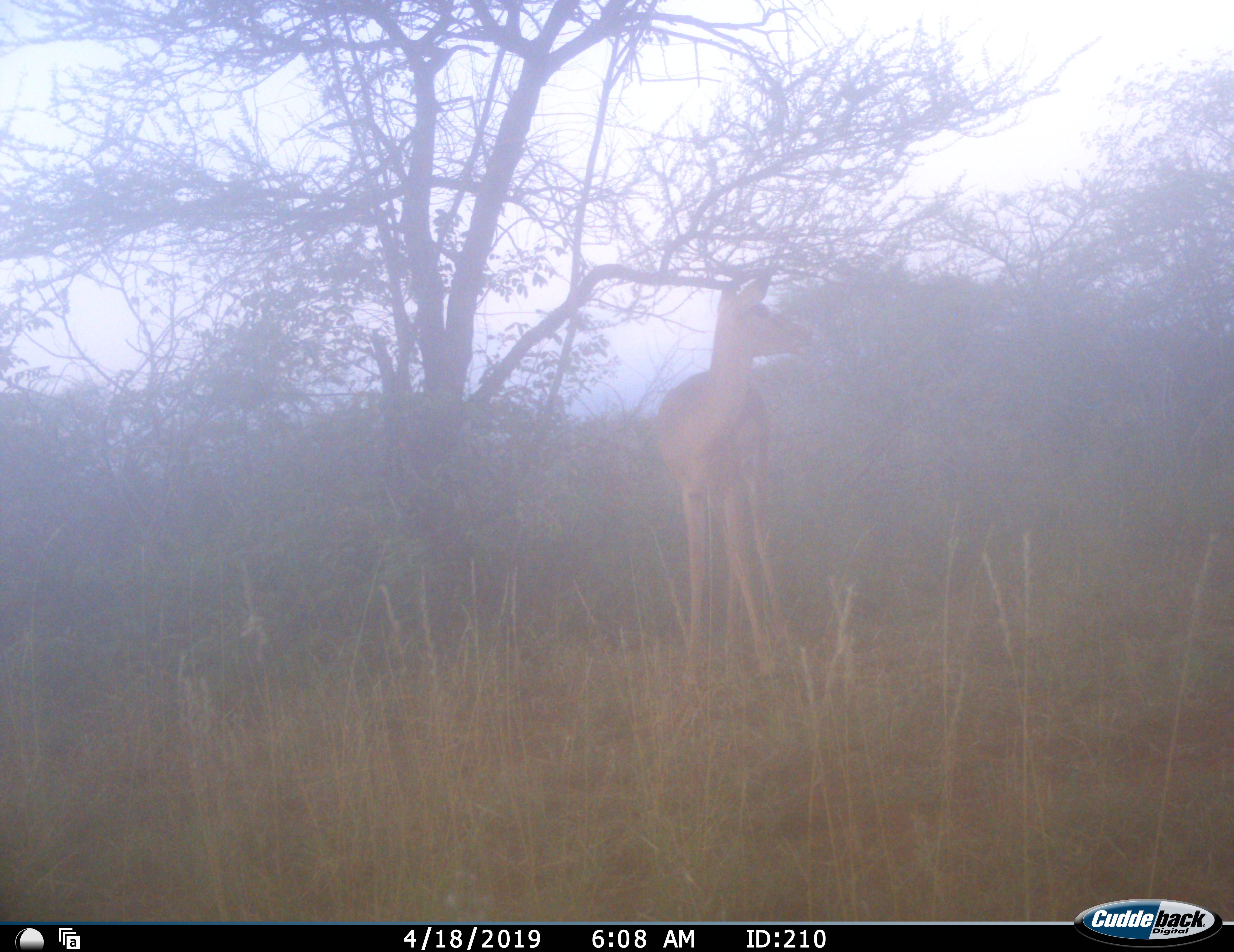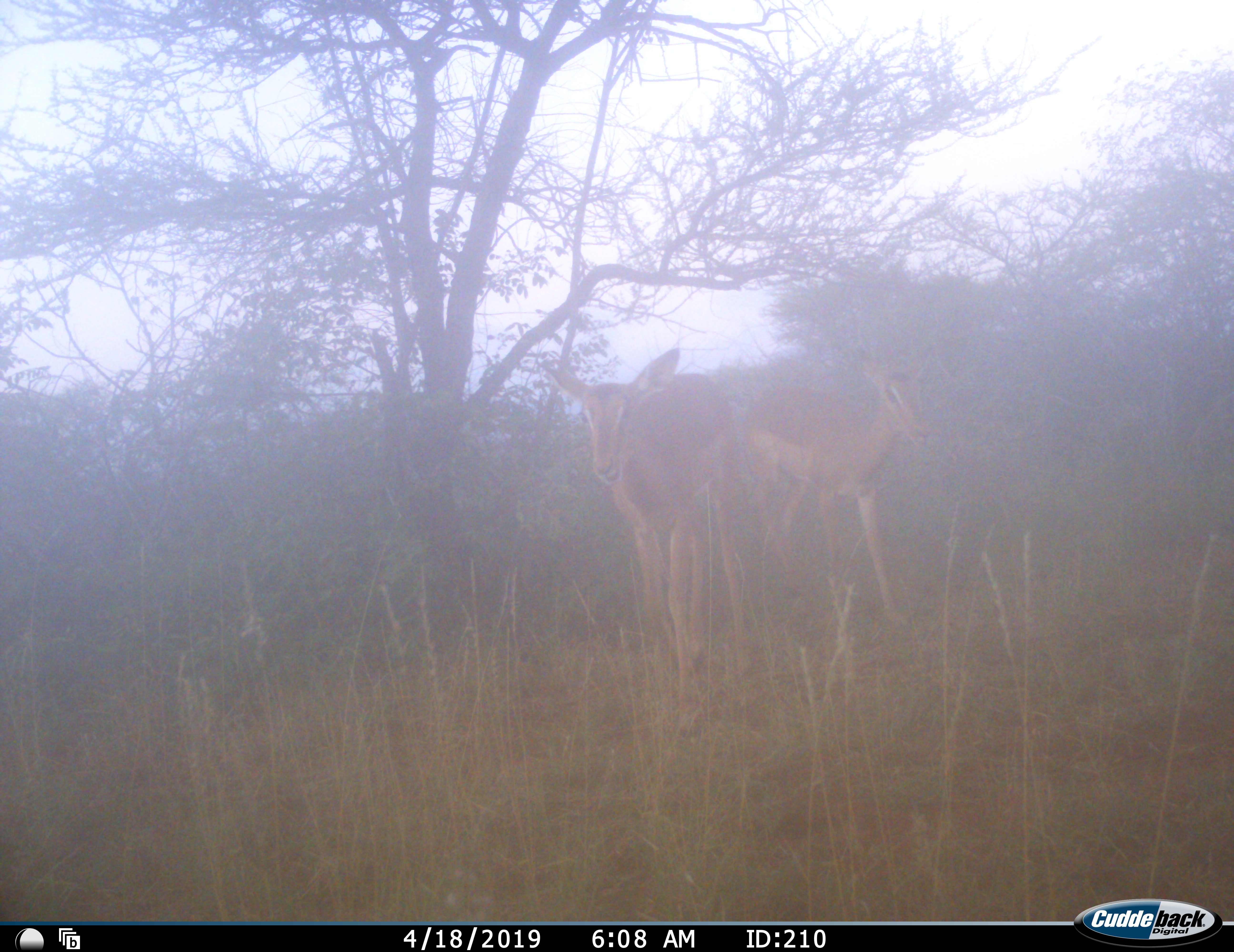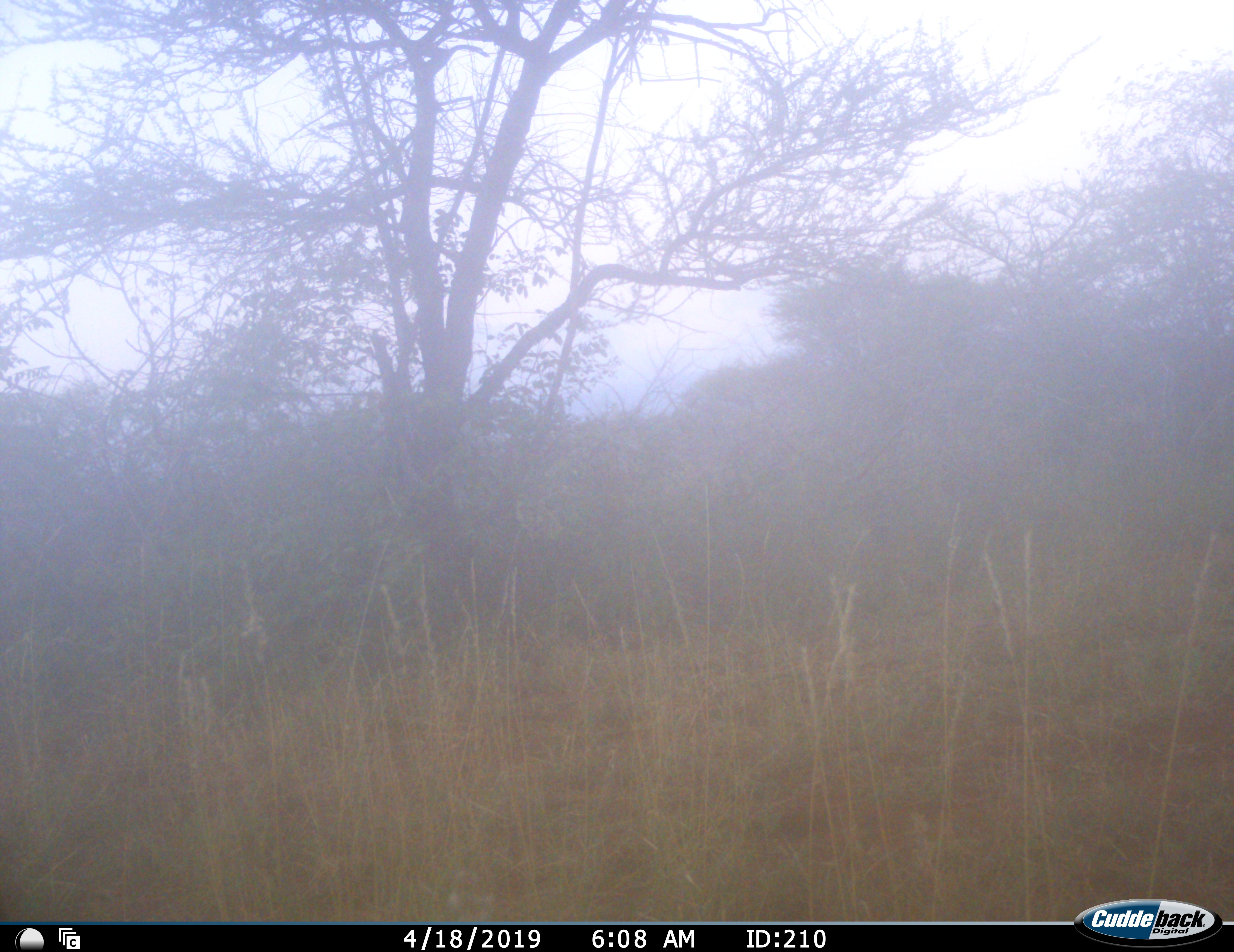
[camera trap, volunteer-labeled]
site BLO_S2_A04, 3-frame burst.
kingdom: Animalia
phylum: Chordata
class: Mammalia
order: Artiodactyla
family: Bovidae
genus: Aepyceros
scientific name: Aepyceros melampus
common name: impala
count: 2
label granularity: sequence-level